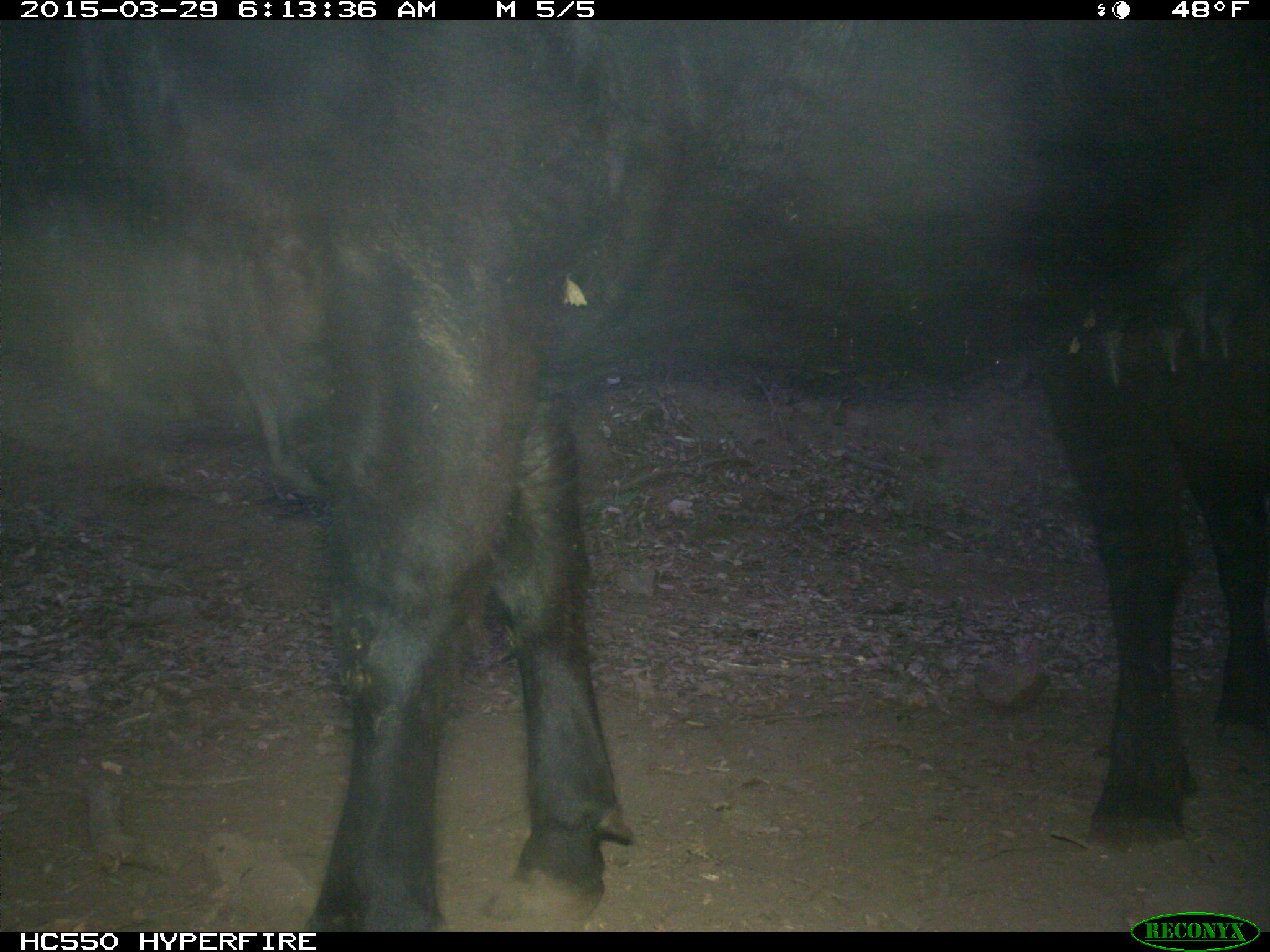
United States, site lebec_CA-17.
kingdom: Animalia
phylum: Chordata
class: Mammalia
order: Artiodactyla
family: Bovidae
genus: Bos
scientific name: Bos taurus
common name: domestic cow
Bos taurus (domestic cow).